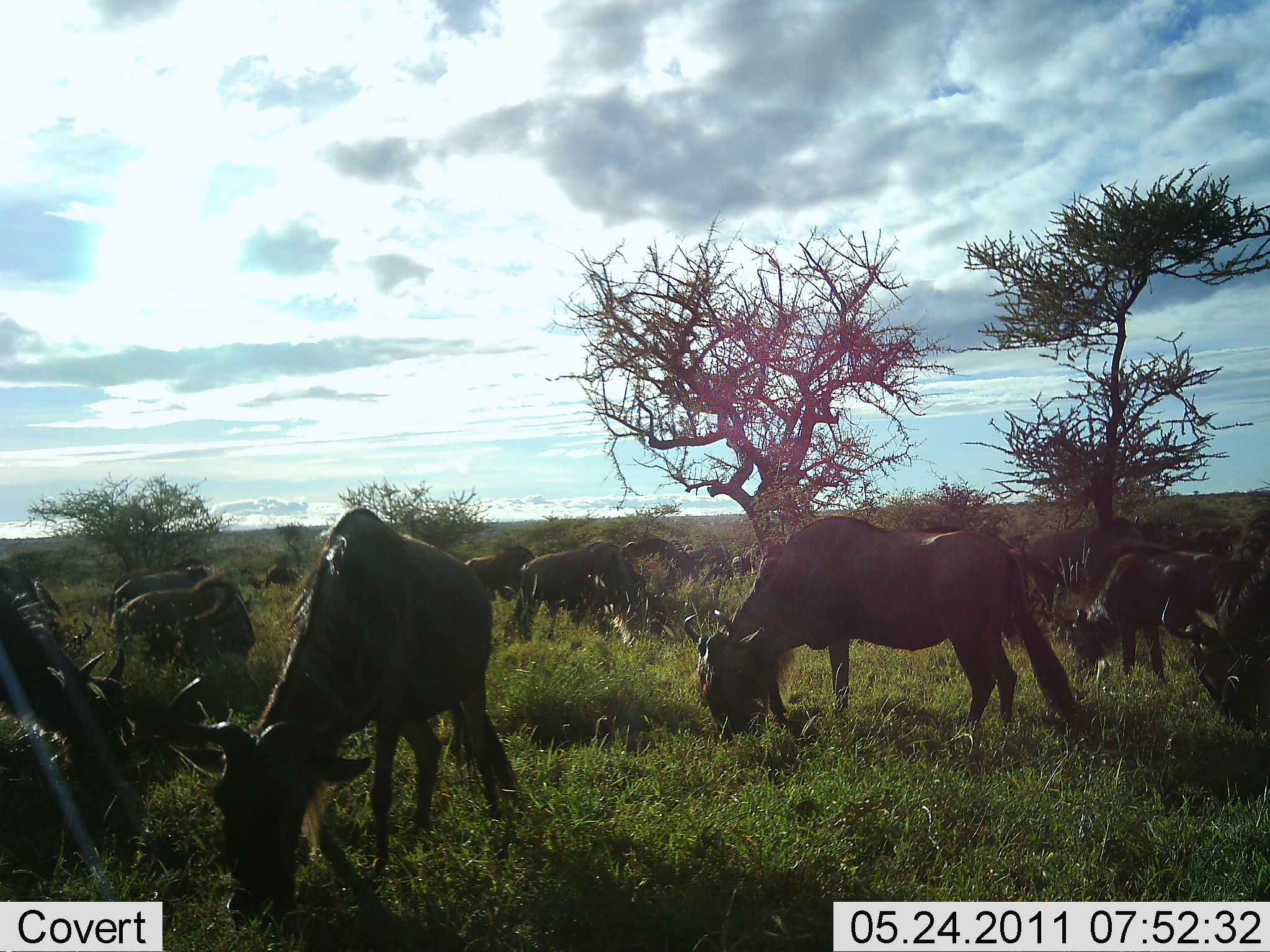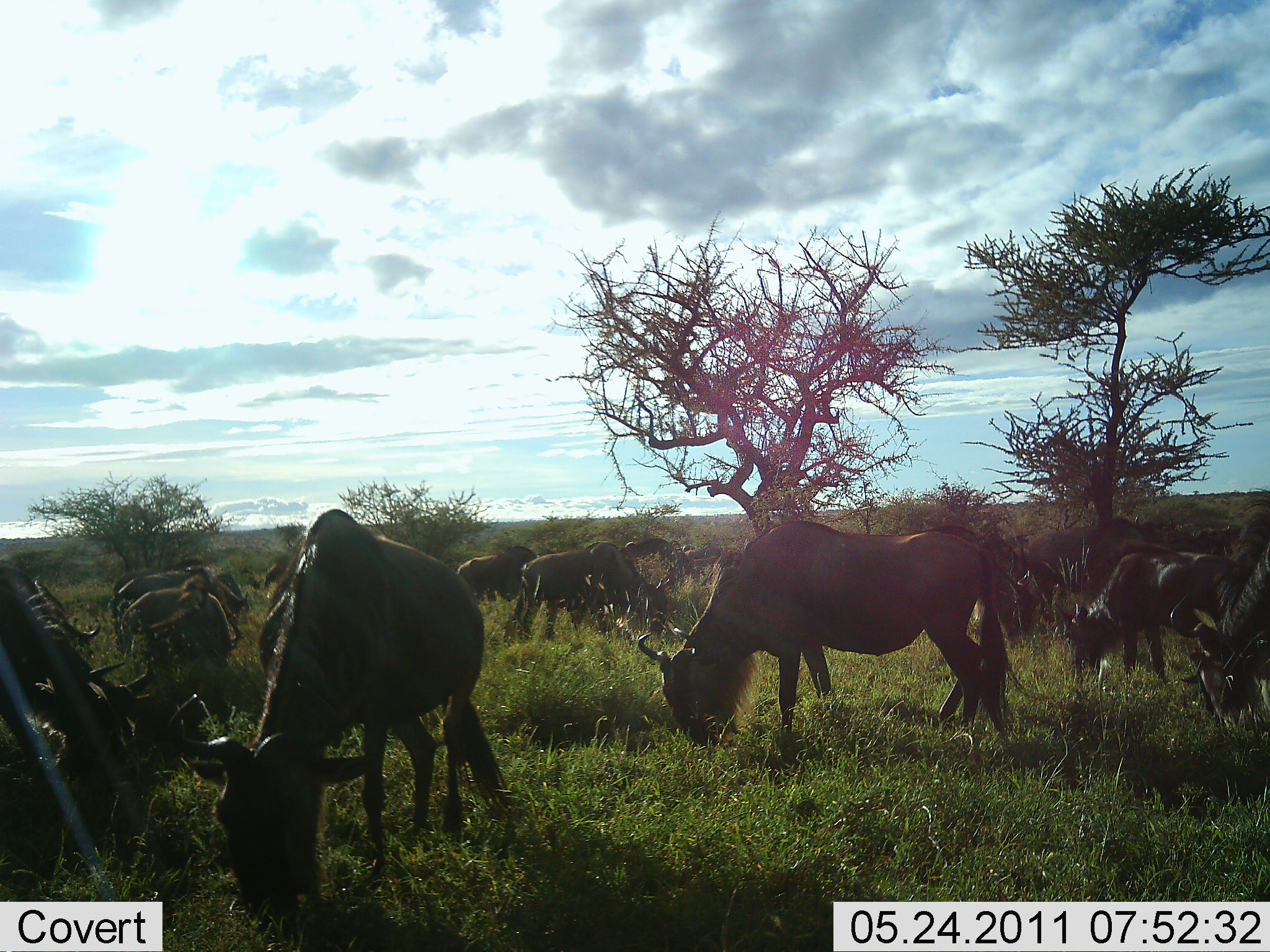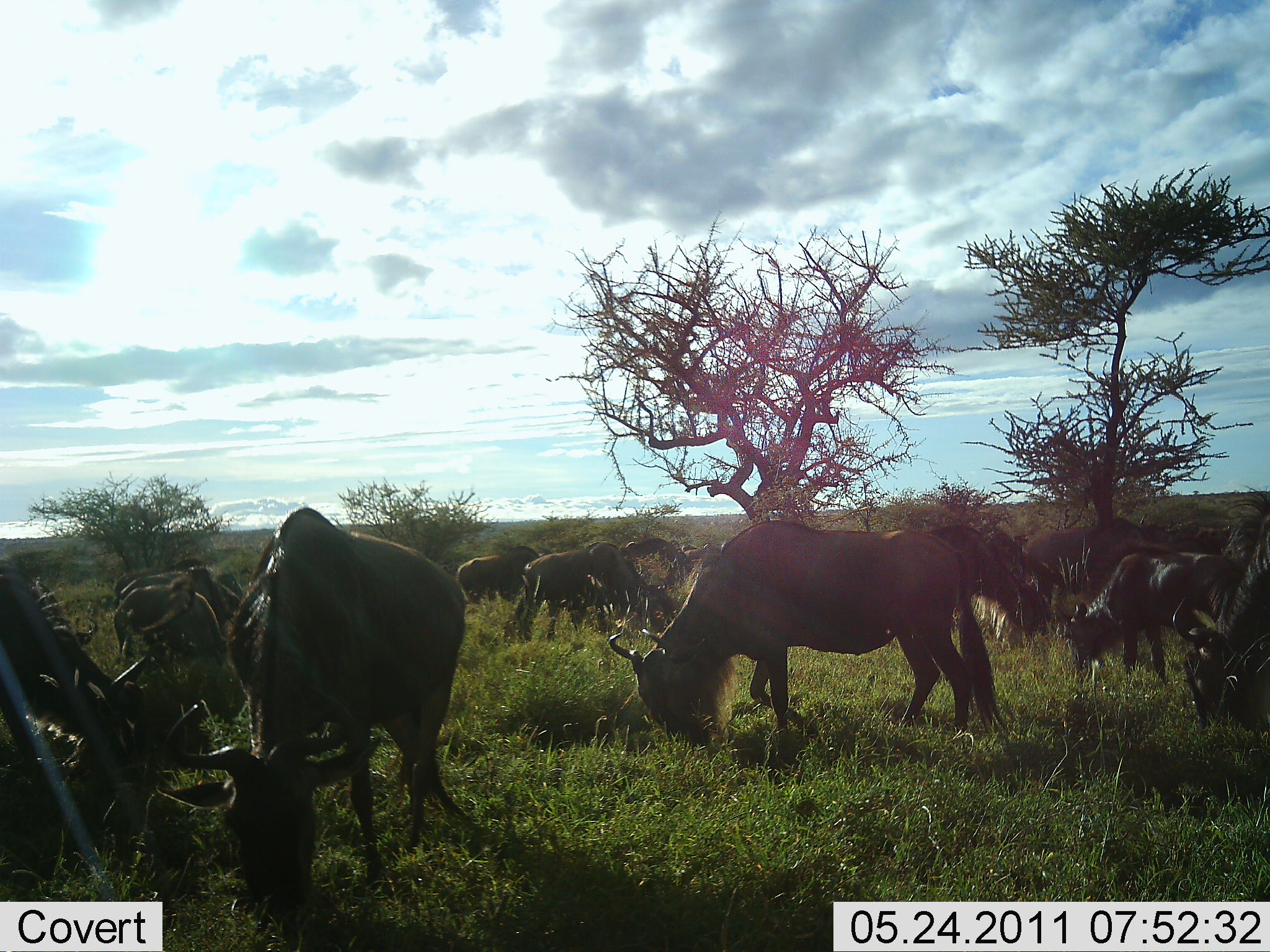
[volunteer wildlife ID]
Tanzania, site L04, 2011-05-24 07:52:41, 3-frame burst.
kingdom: Animalia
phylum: Chordata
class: Mammalia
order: Artiodactyla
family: Bovidae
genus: Connochaetes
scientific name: Connochaetes taurinus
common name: blue wildebeest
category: wildebeest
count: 11-50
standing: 36%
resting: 0%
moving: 18%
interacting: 0%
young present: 0%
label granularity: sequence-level